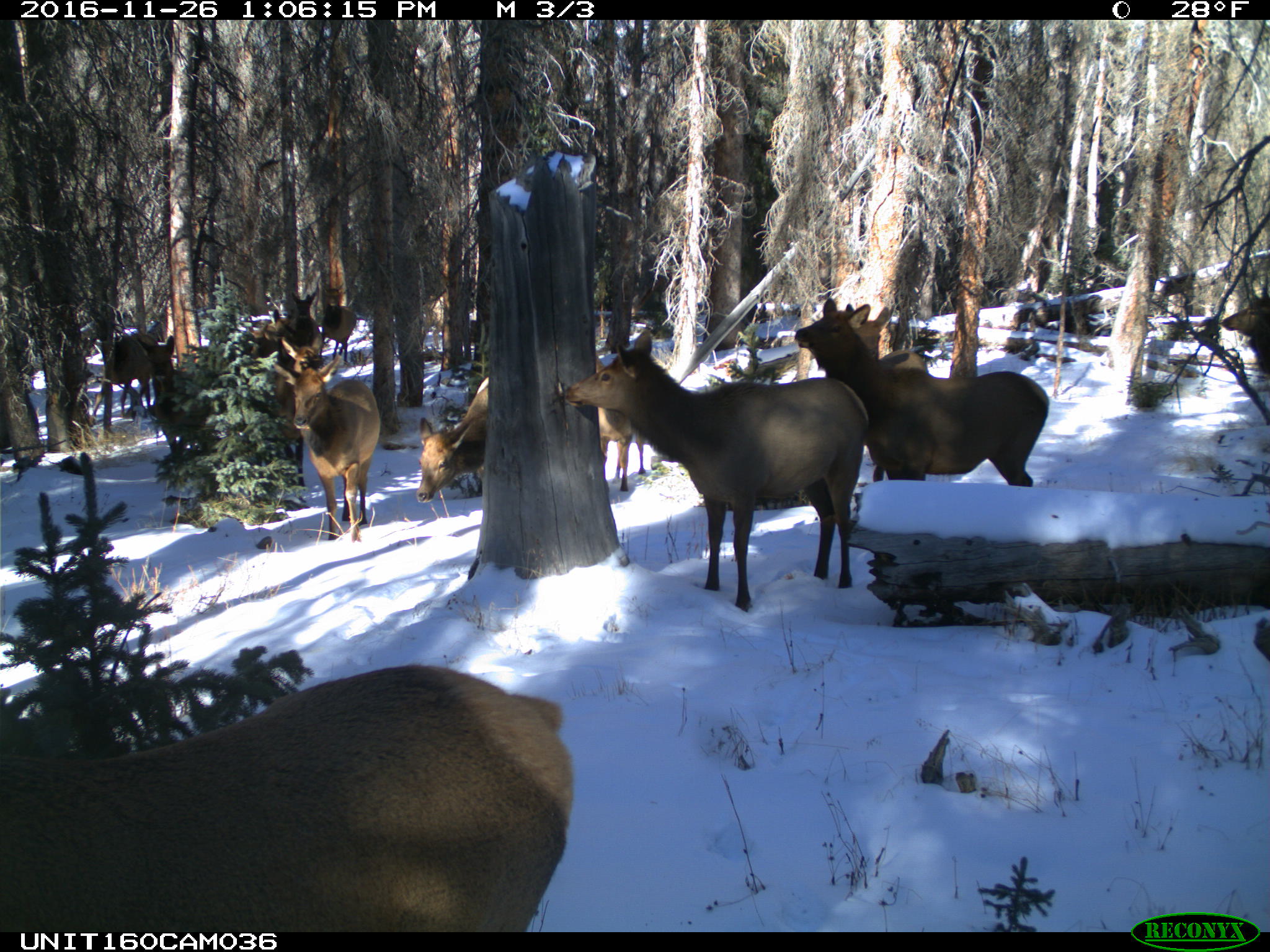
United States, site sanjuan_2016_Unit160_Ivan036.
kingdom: Animalia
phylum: Chordata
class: Mammalia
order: Artiodactyla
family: Cervidae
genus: Cervus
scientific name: Cervus elaphus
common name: red deer